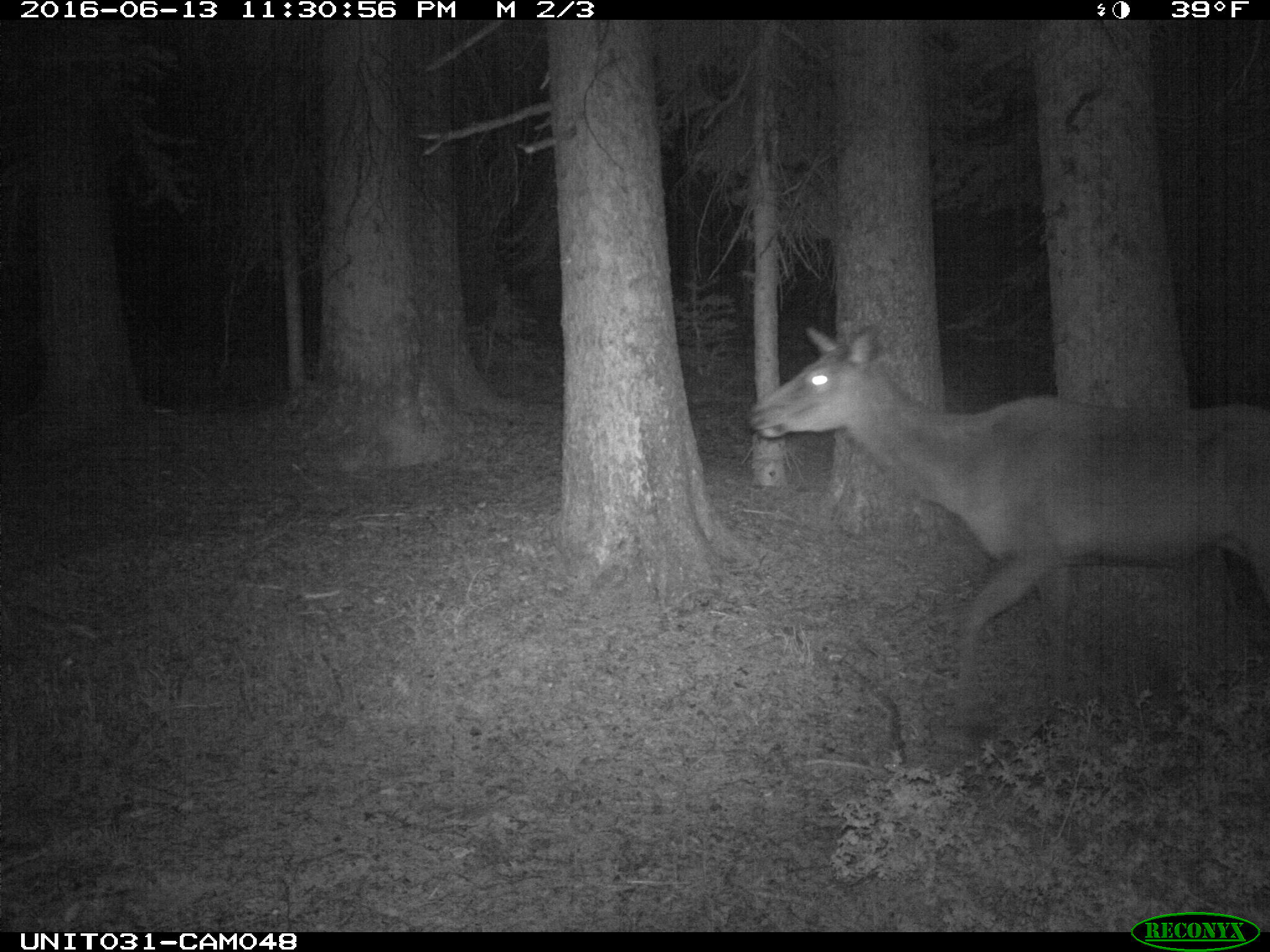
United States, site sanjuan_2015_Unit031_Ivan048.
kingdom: Animalia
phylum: Chordata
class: Mammalia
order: Artiodactyla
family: Cervidae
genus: Cervus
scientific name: Cervus elaphus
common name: red deer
Cervus elaphus (red deer).